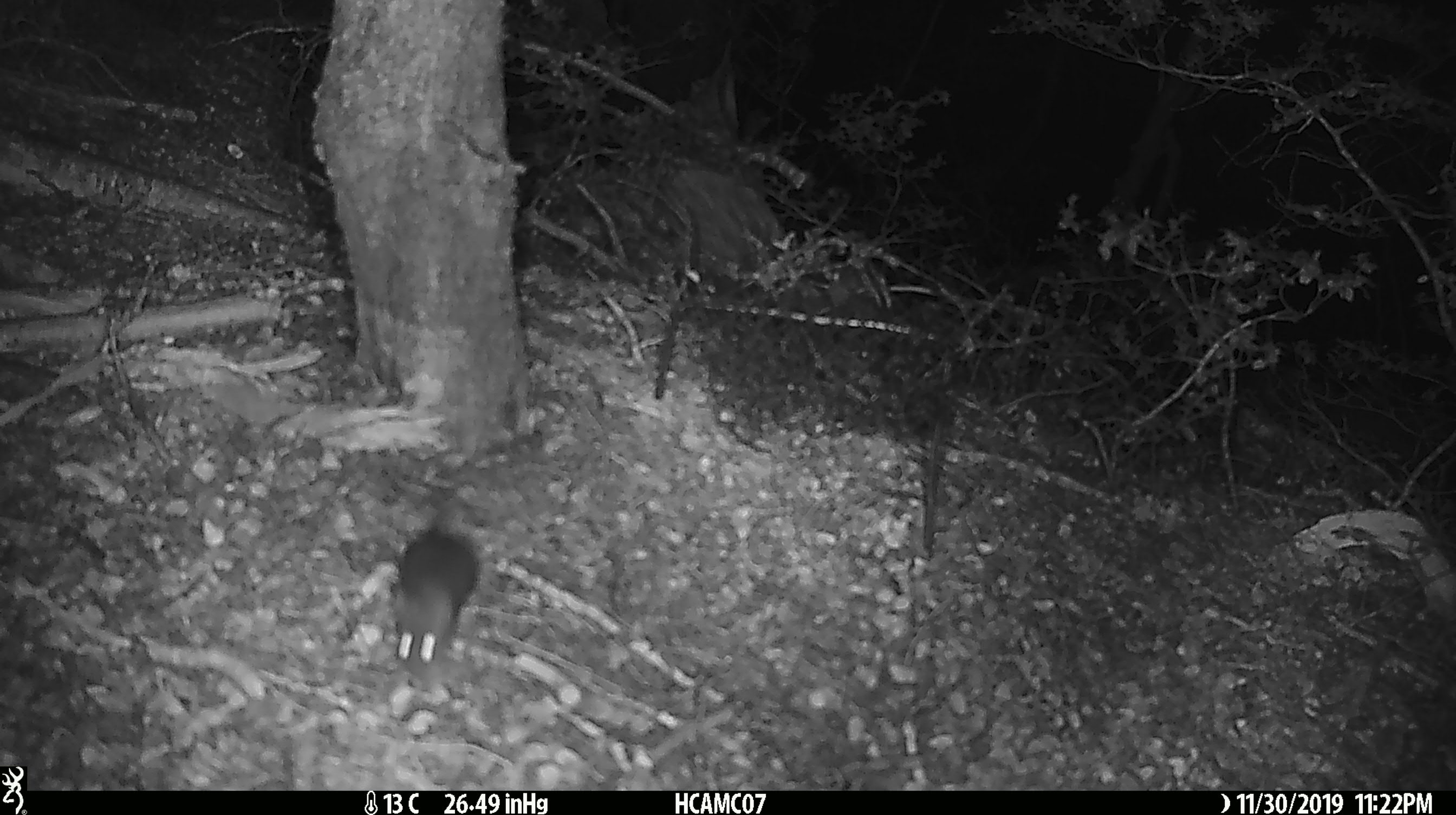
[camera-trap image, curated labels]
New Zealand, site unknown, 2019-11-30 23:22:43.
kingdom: Animalia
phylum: Chordata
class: Mammalia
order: Rodentia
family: Muridae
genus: Mus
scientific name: Mus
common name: mouse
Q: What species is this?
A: Mouse (Mus).